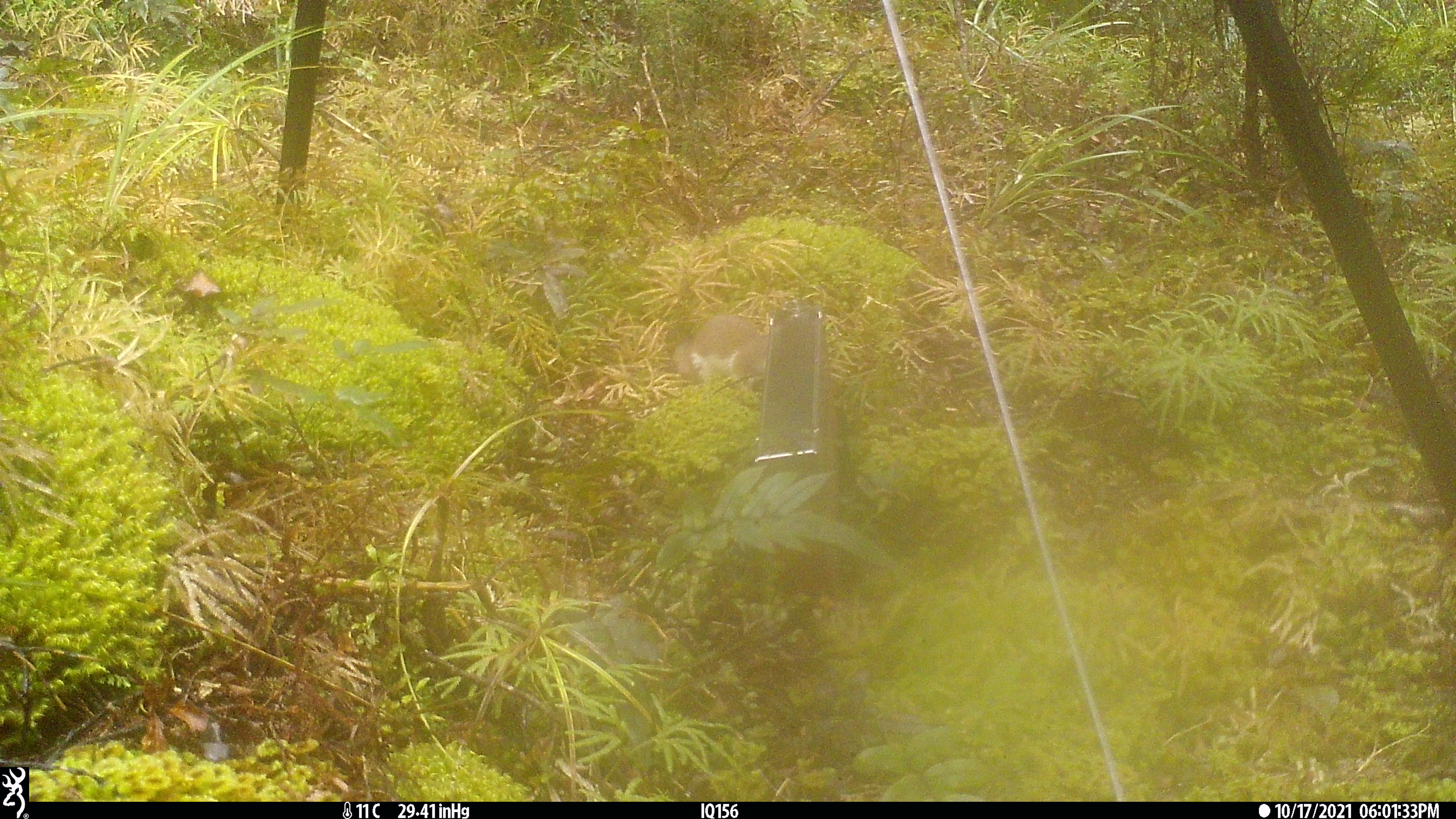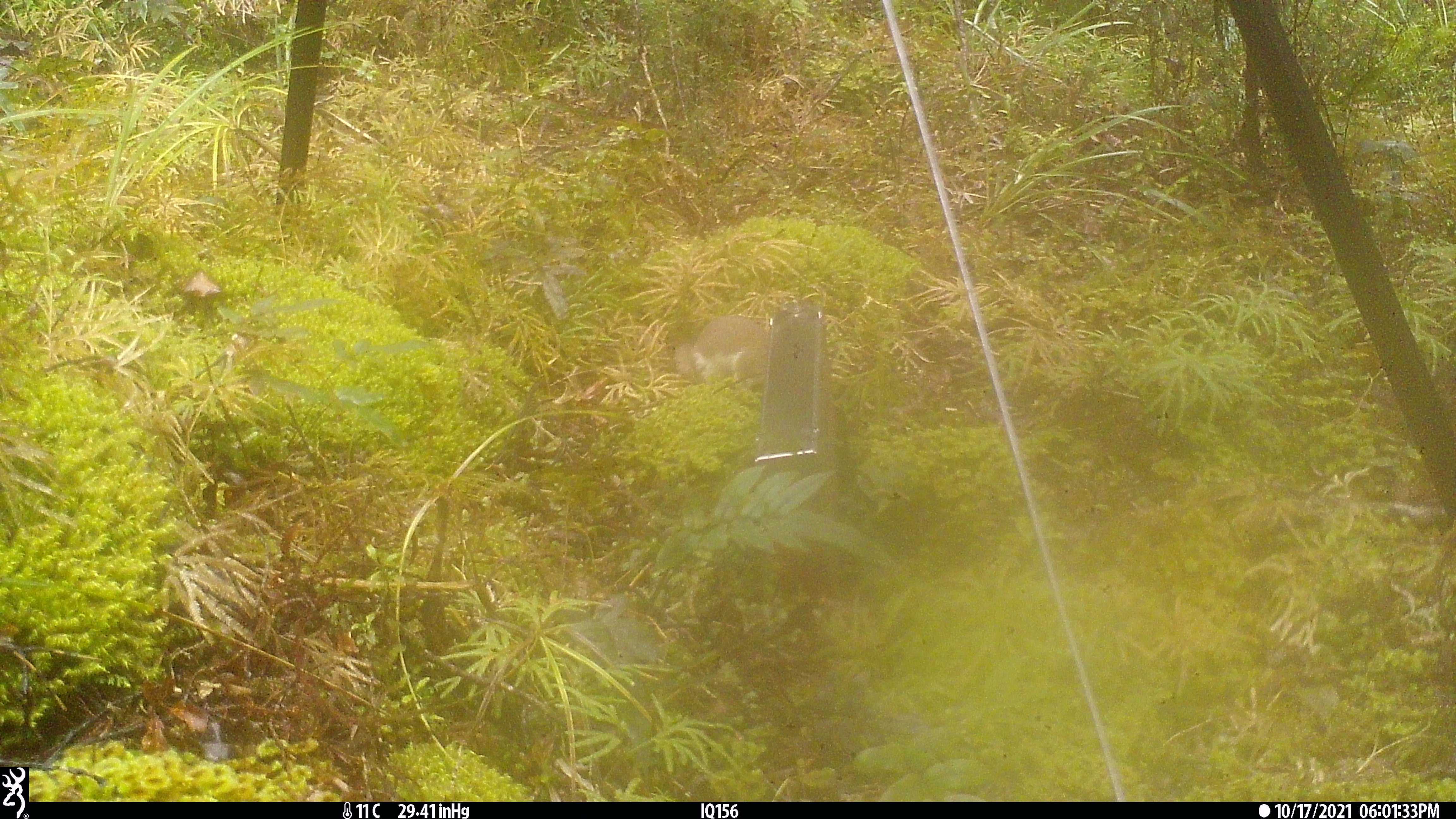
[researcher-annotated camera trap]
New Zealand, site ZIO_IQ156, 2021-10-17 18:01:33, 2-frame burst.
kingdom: Animalia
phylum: Chordata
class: Mammalia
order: Carnivora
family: Mustelidae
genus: Mustela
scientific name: Mustela erminea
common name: stoat